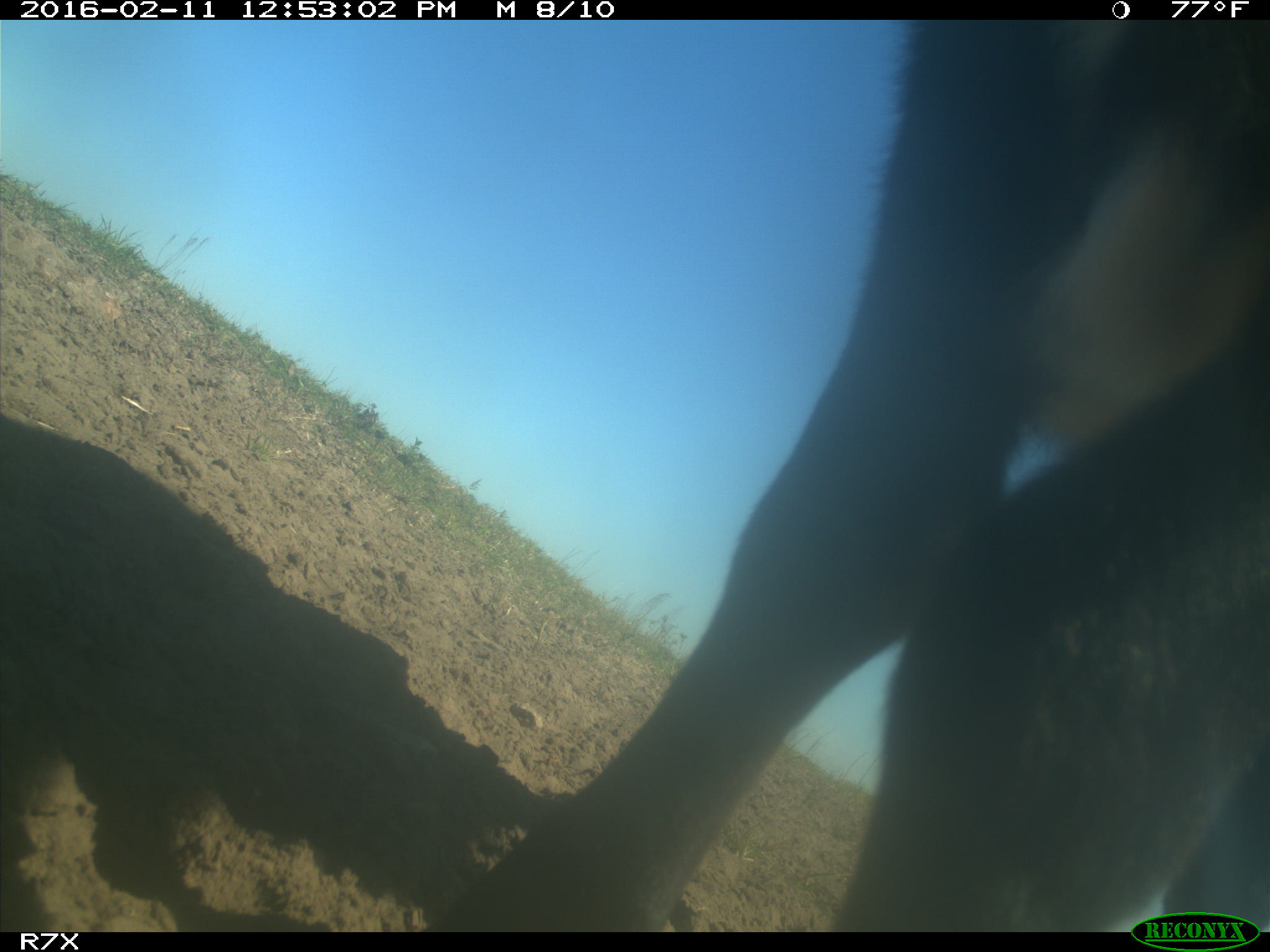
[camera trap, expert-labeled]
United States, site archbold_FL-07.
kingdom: Animalia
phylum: Chordata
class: Mammalia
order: Artiodactyla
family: Bovidae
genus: Bos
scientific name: Bos taurus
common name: domestic cow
Bos taurus (domestic cow).